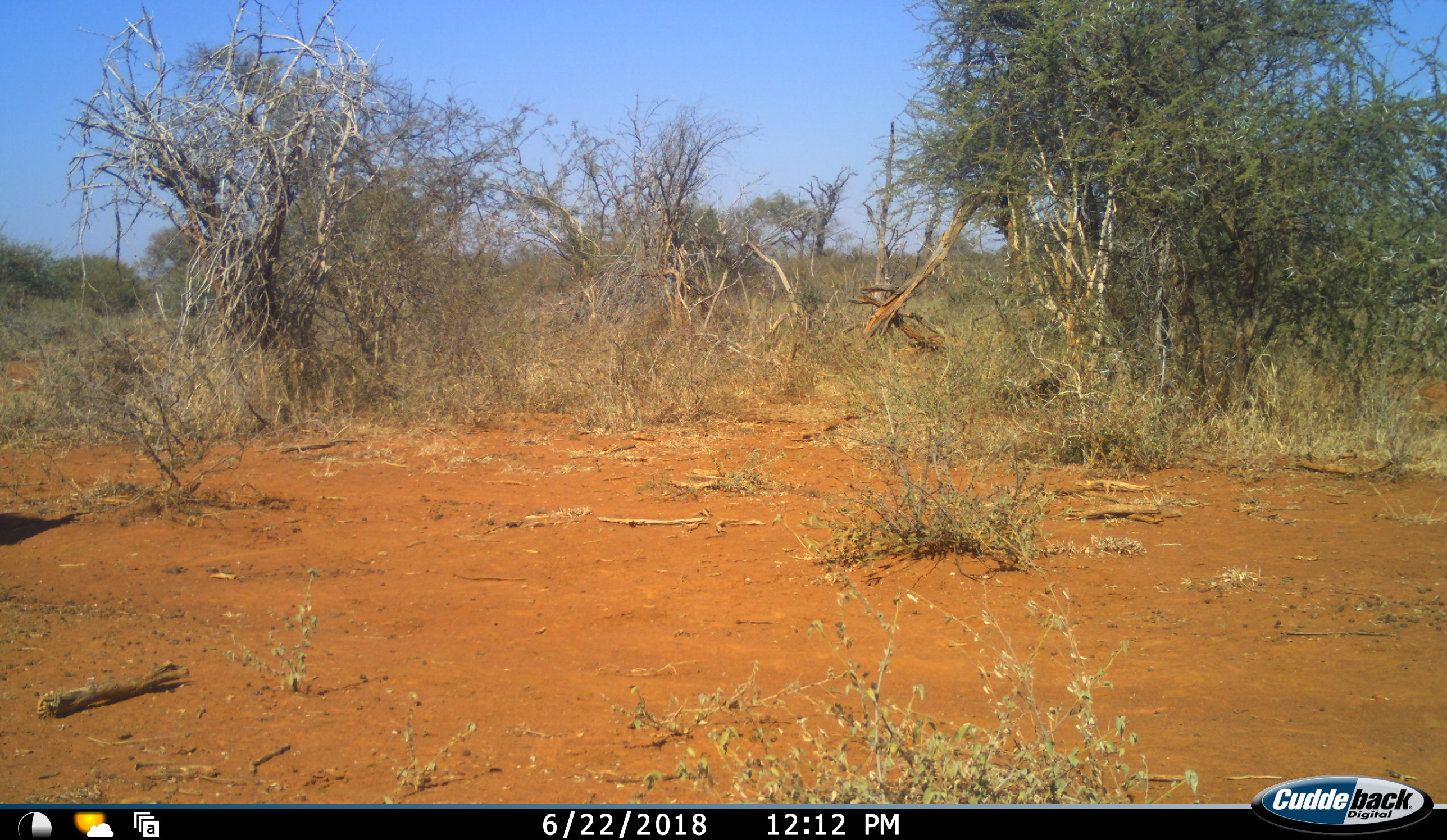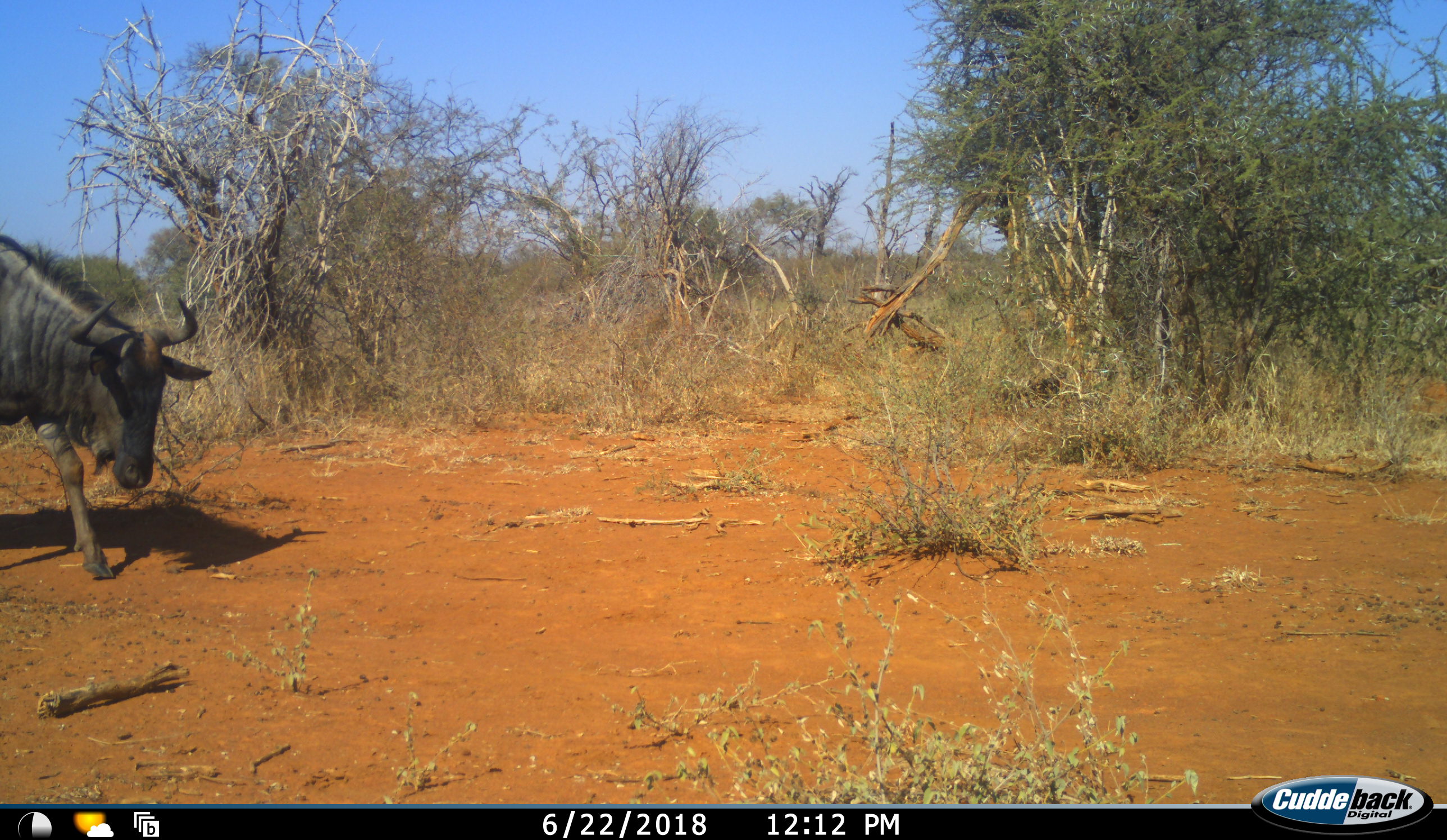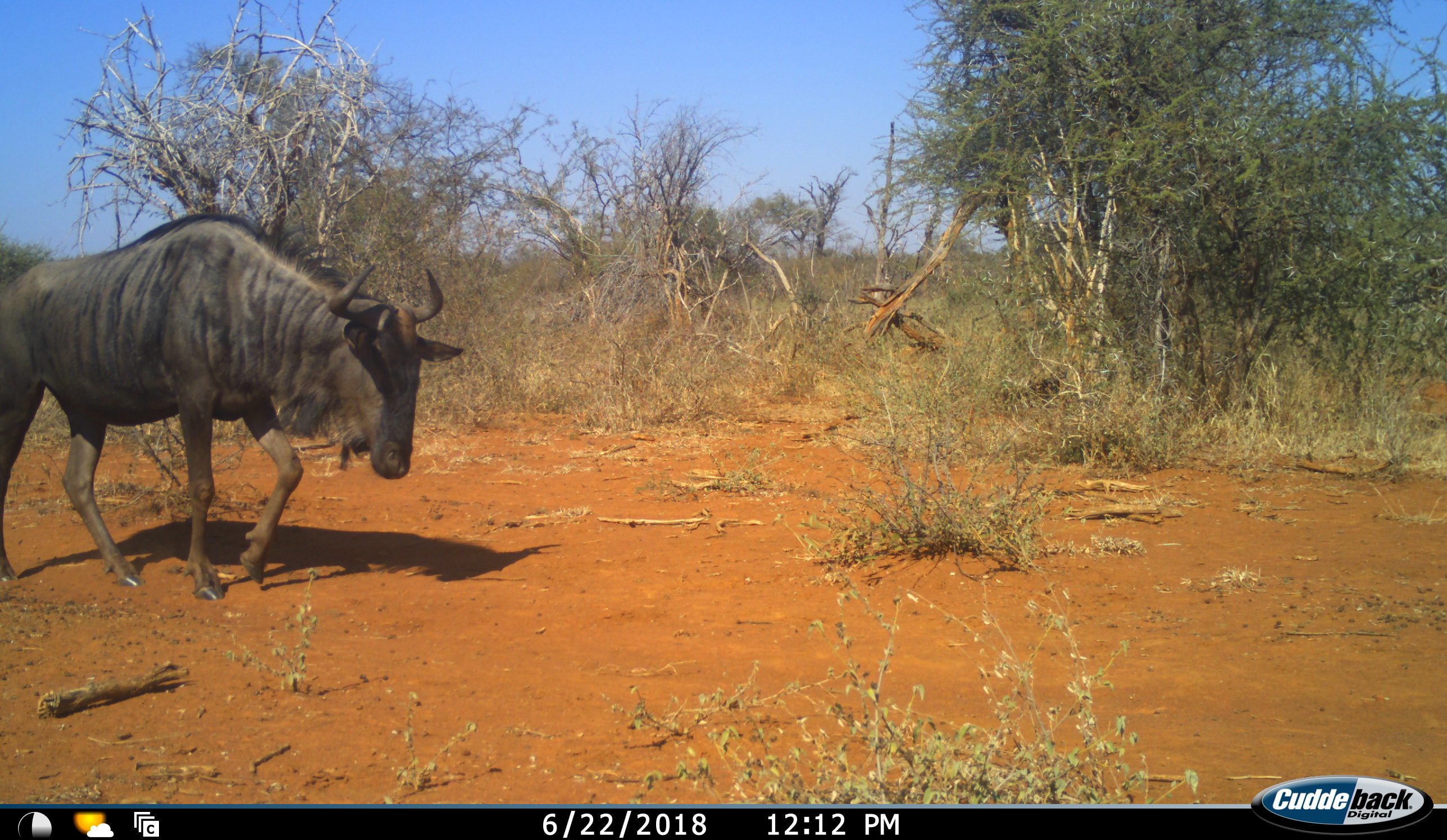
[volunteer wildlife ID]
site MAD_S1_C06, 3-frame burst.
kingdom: Animalia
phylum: Chordata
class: Mammalia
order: Artiodactyla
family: Bovidae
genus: Connochaetes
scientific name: Connochaetes taurinus taurinus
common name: blue wildebeest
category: wildebeestblue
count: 1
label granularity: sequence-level